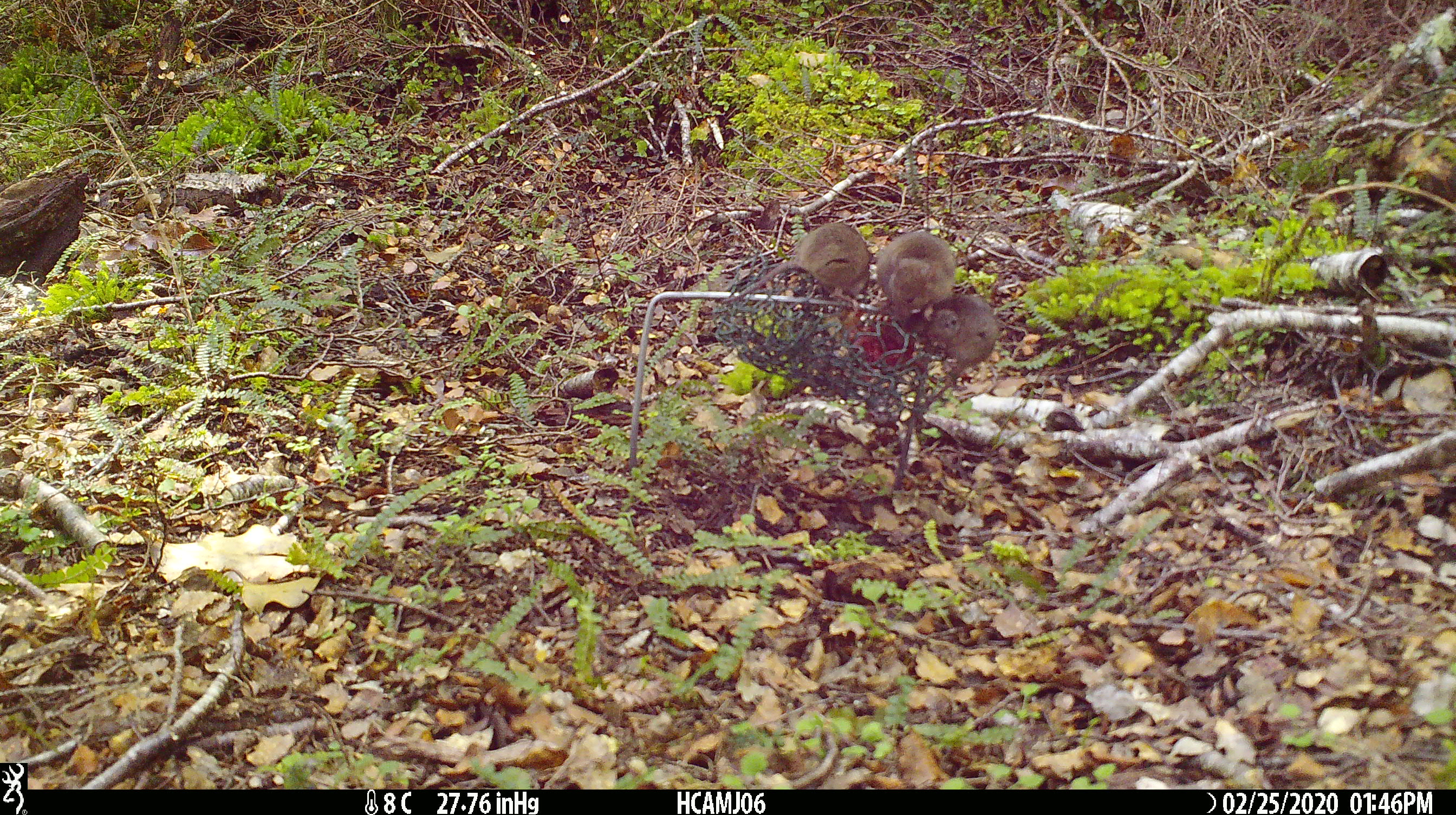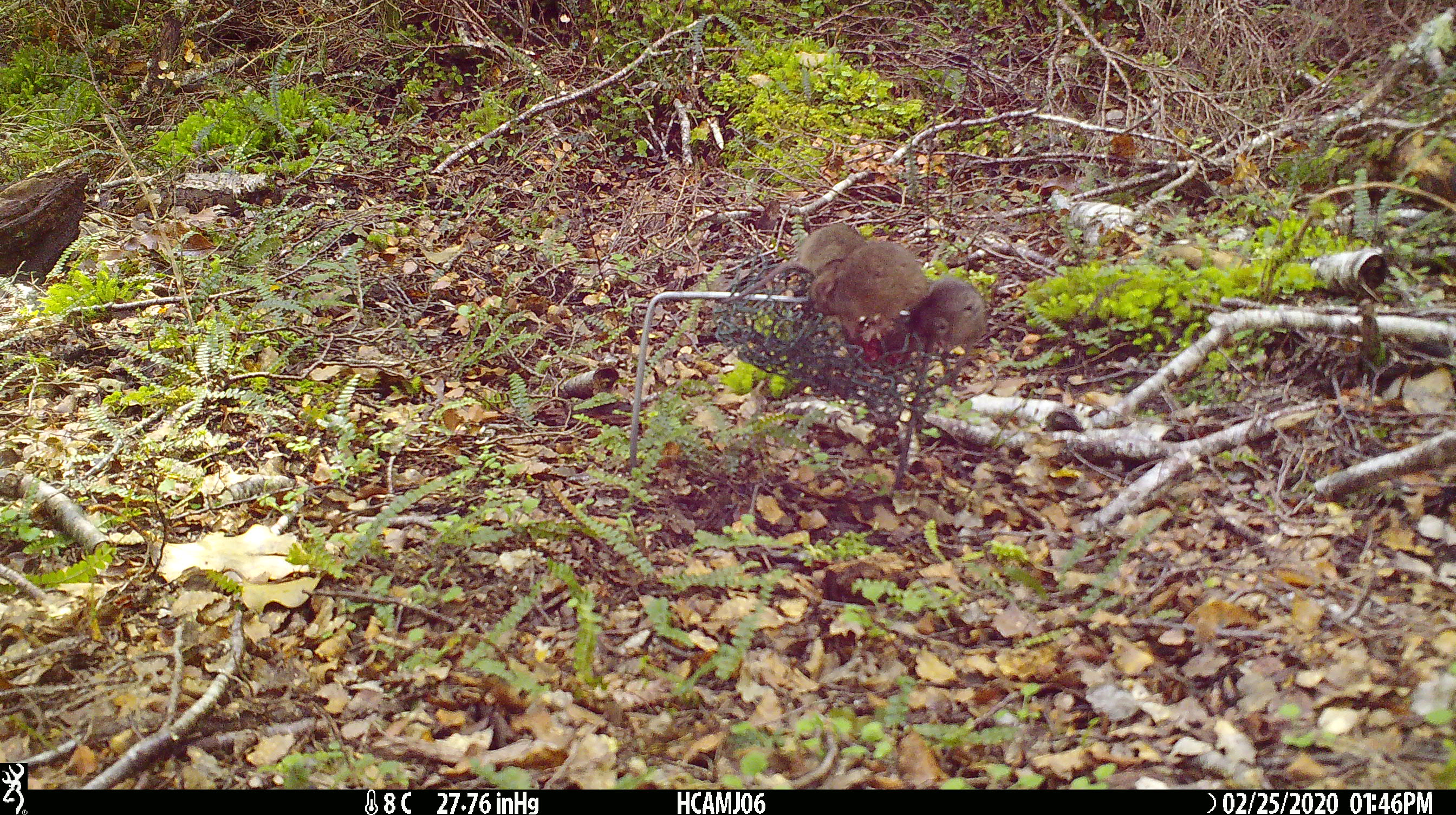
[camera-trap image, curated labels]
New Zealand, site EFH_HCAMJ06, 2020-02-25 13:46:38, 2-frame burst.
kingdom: Animalia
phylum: Chordata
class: Mammalia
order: Rodentia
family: Muridae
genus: Mus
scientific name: Mus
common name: mouse